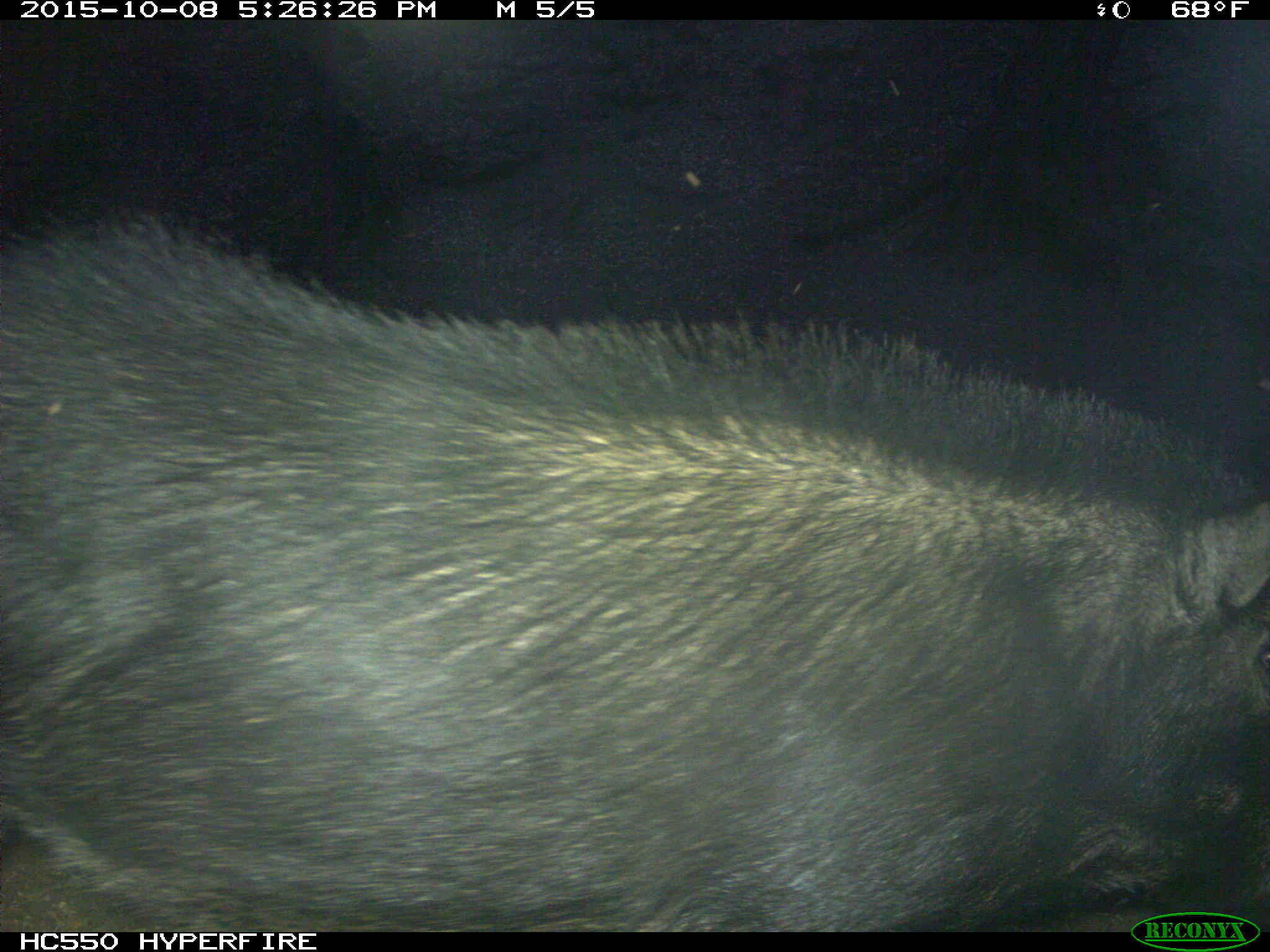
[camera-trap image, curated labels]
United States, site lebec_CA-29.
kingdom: Animalia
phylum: Chordata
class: Mammalia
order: Artiodactyla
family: Suidae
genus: Sus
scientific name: Sus scrofa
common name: wild boar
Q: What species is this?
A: Sus scrofa (wild boar).